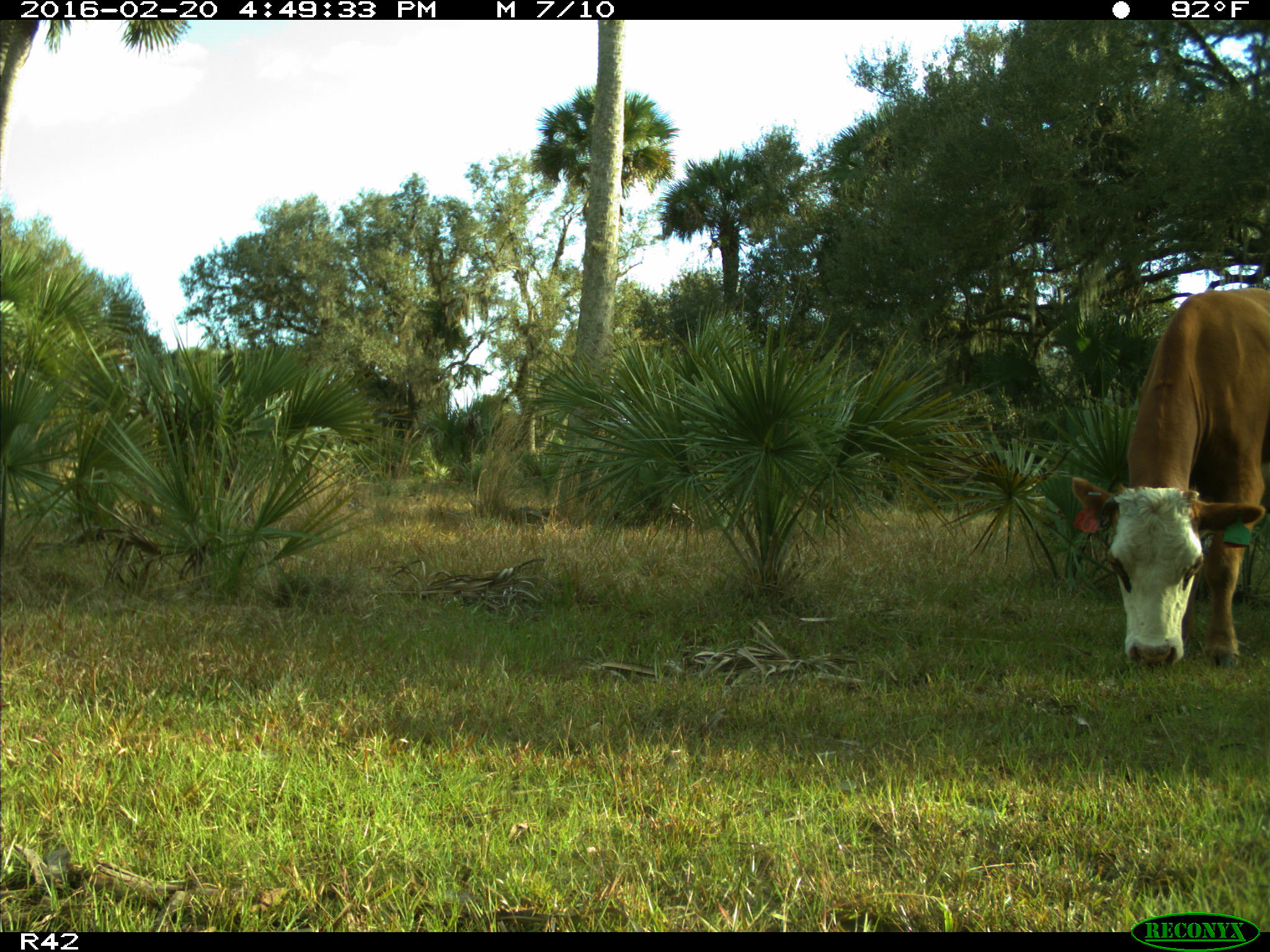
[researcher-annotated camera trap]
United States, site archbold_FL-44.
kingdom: Animalia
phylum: Chordata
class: Mammalia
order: Artiodactyla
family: Bovidae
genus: Bos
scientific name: Bos taurus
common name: domestic cow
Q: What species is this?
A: Bos taurus (domestic cow).